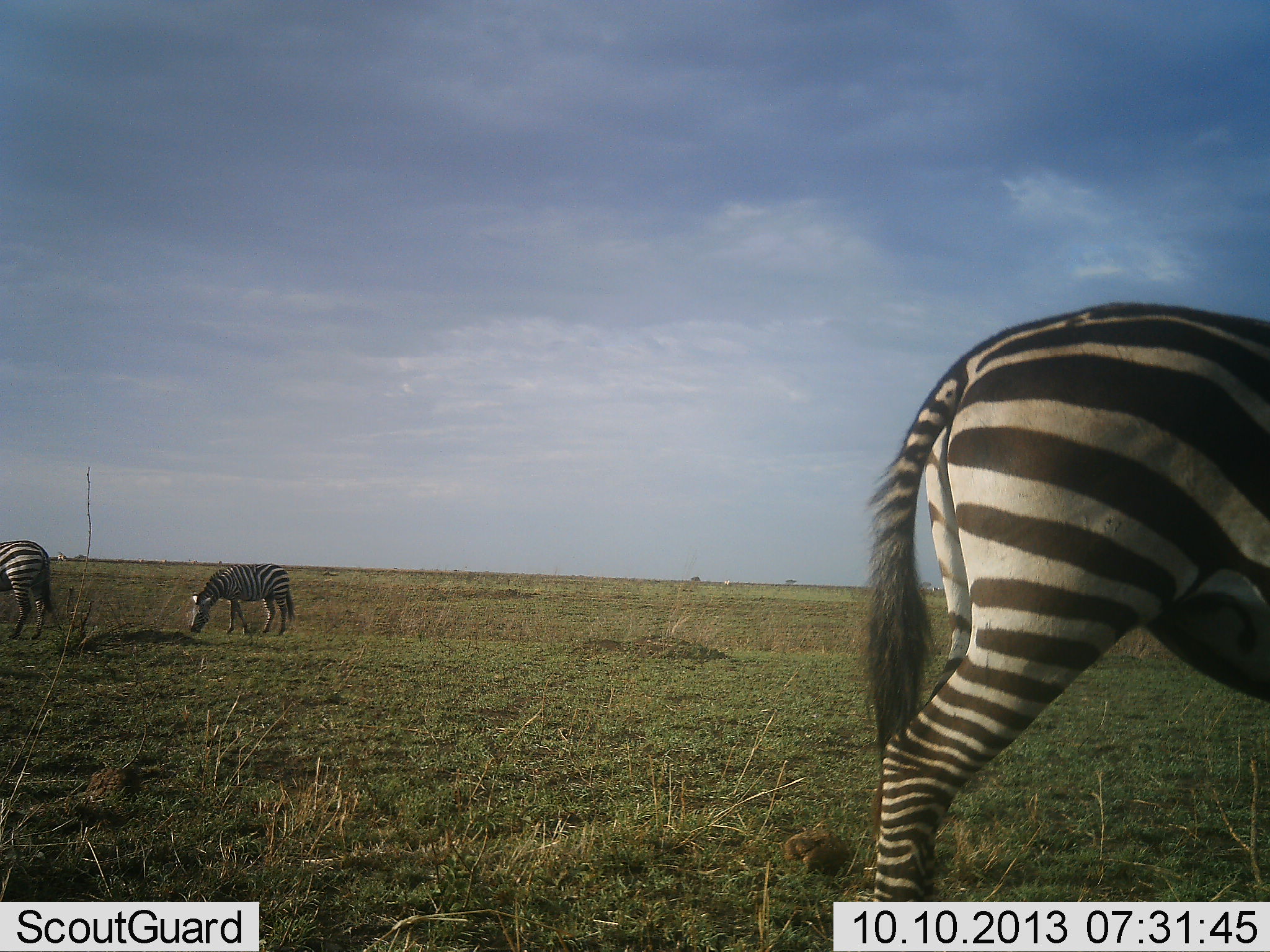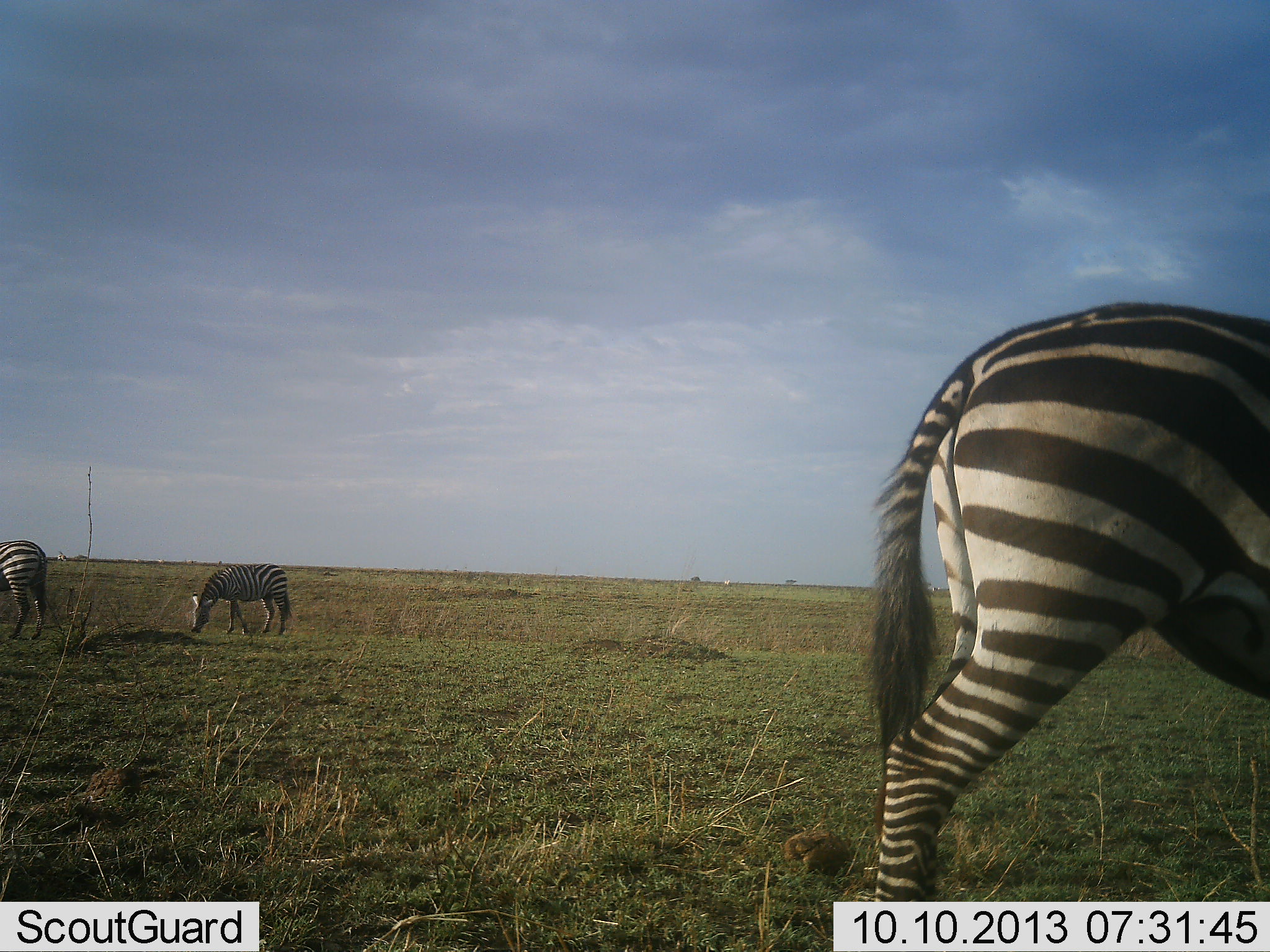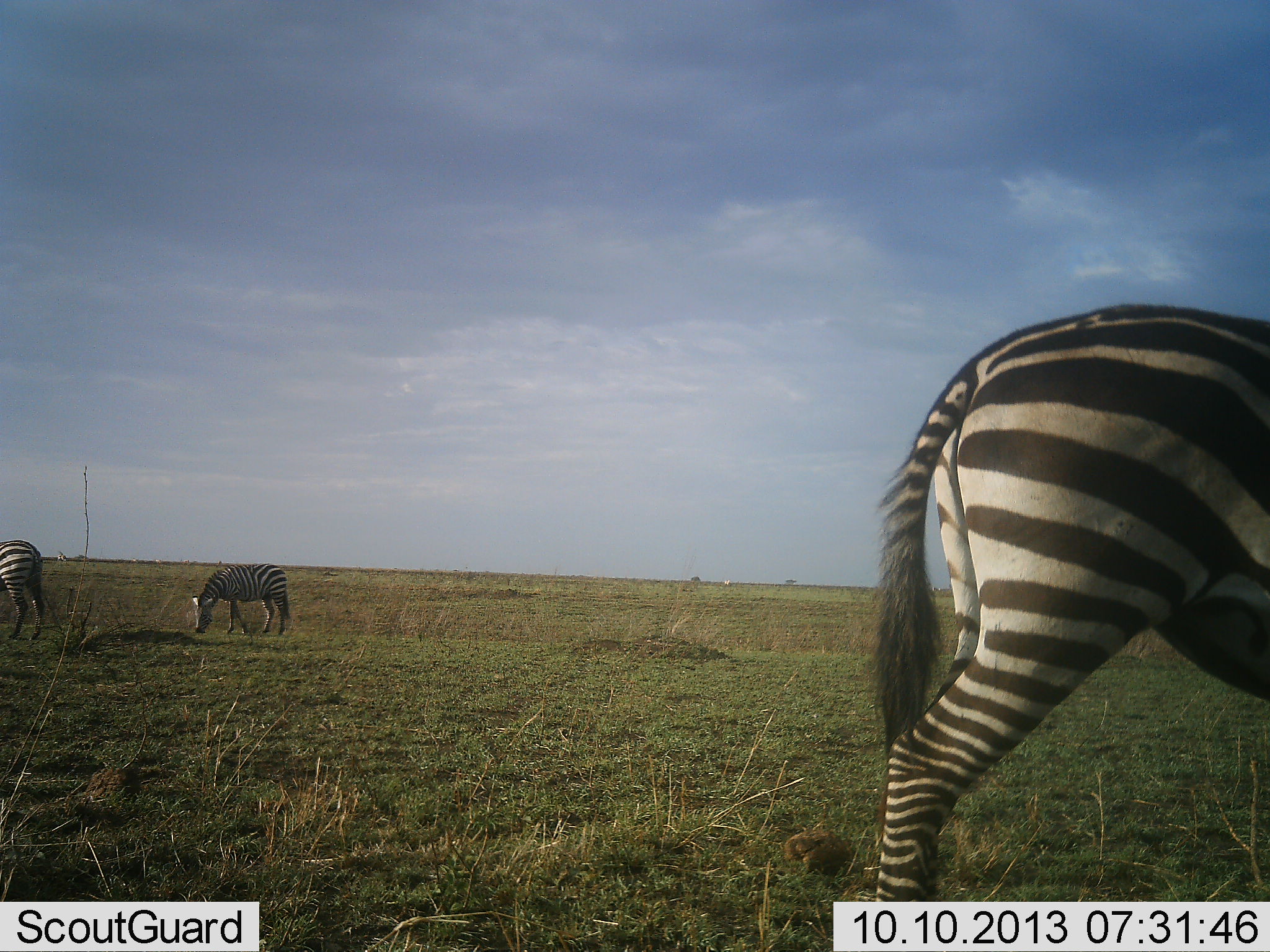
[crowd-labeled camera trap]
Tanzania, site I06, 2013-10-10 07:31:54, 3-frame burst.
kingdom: Animalia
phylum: Chordata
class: Mammalia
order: Perissodactyla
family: Equidae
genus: Equus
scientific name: Equus quagga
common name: plains zebra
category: zebra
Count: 3.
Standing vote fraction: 39%.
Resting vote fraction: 0%.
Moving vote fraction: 11%.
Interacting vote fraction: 0%.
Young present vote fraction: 0%.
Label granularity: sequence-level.